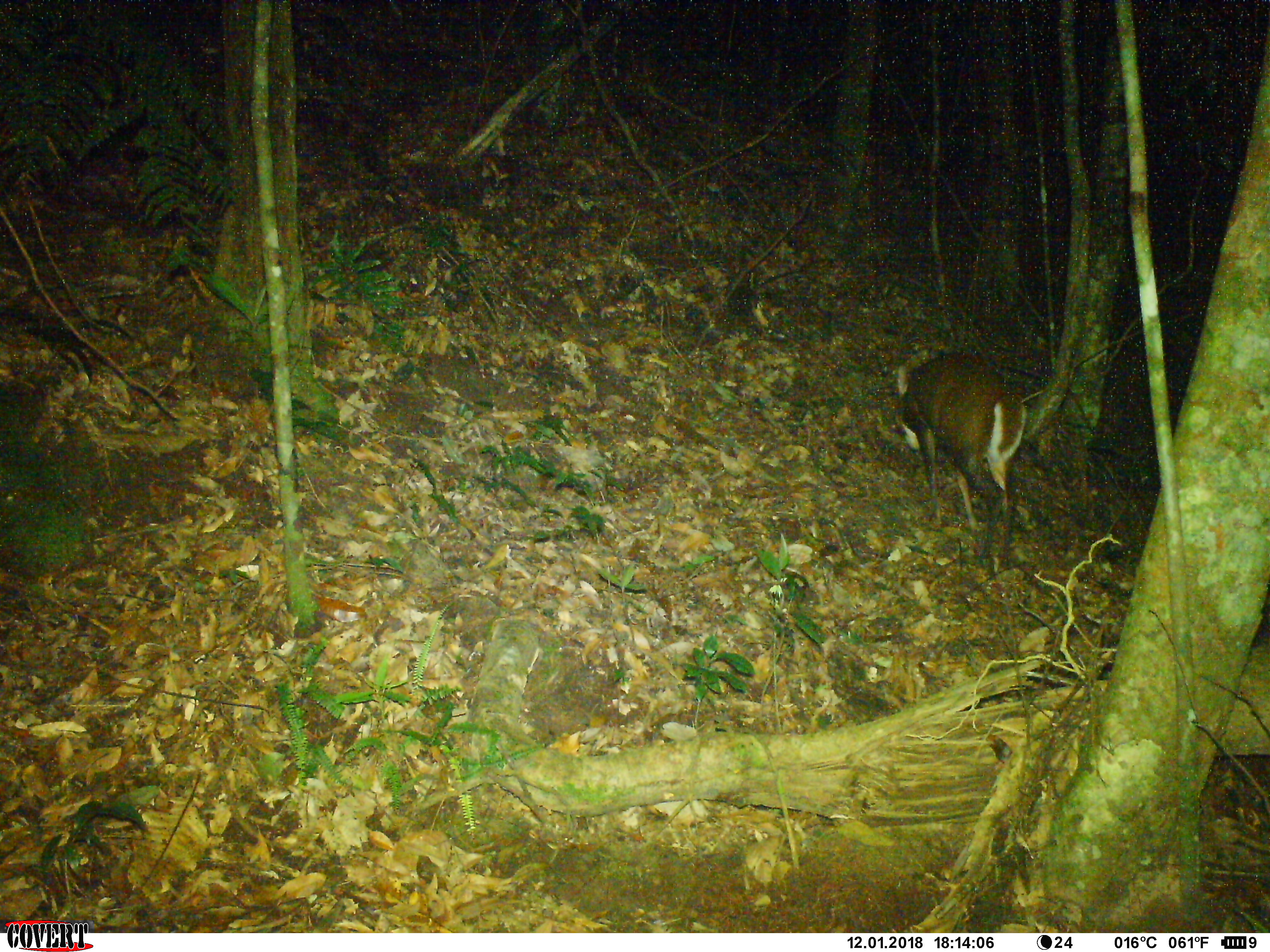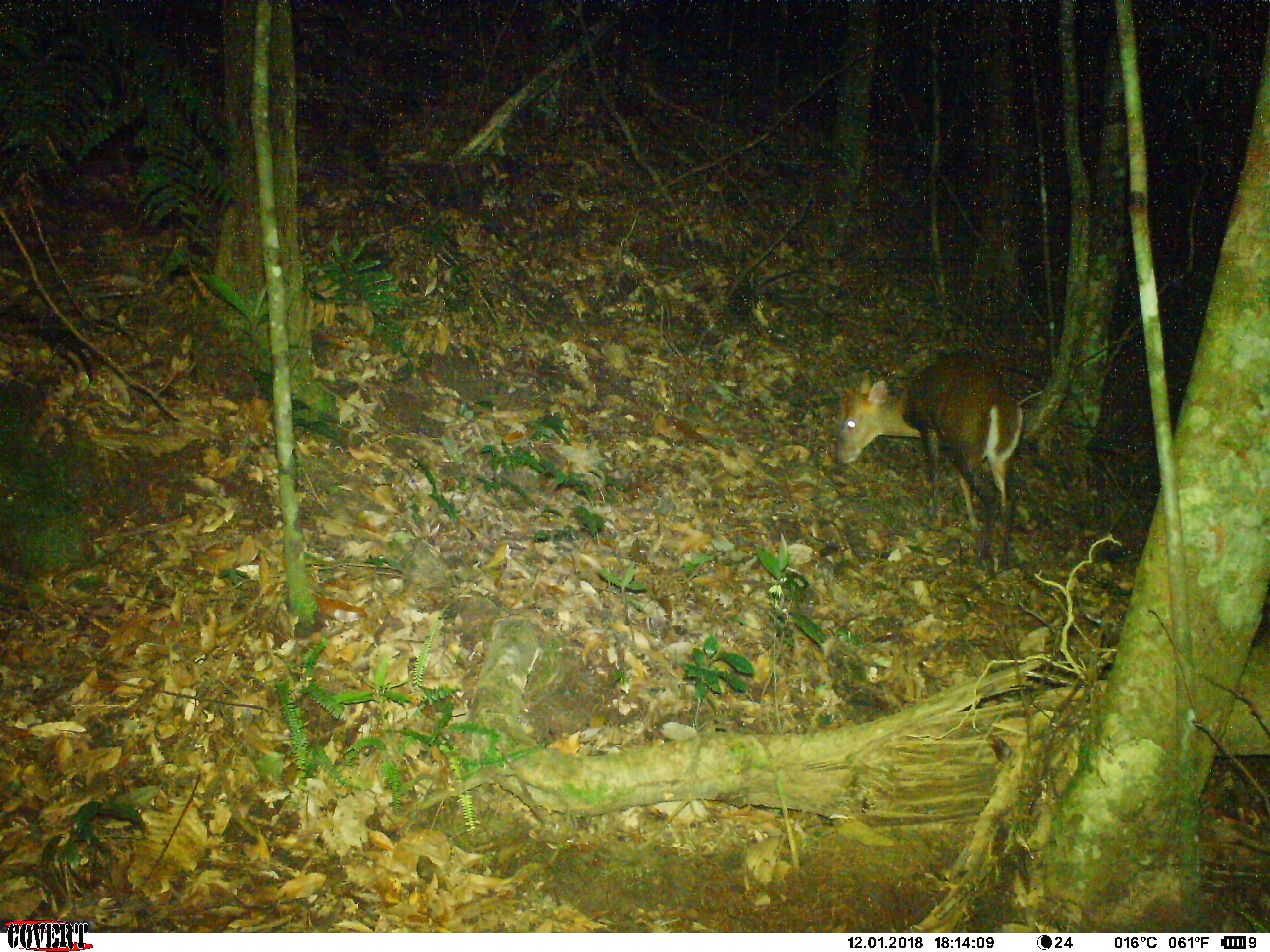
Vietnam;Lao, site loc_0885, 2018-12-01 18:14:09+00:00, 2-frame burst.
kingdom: Animalia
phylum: Chordata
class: Mammalia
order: Artiodactyla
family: Cervidae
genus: Muntiacus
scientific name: Muntiacus rooseveltorum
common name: roosevelt's muntjac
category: roosevelts muntjac group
Roosevelts muntjac group (roosevelt's muntjac) (Muntiacus rooseveltorum). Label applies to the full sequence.